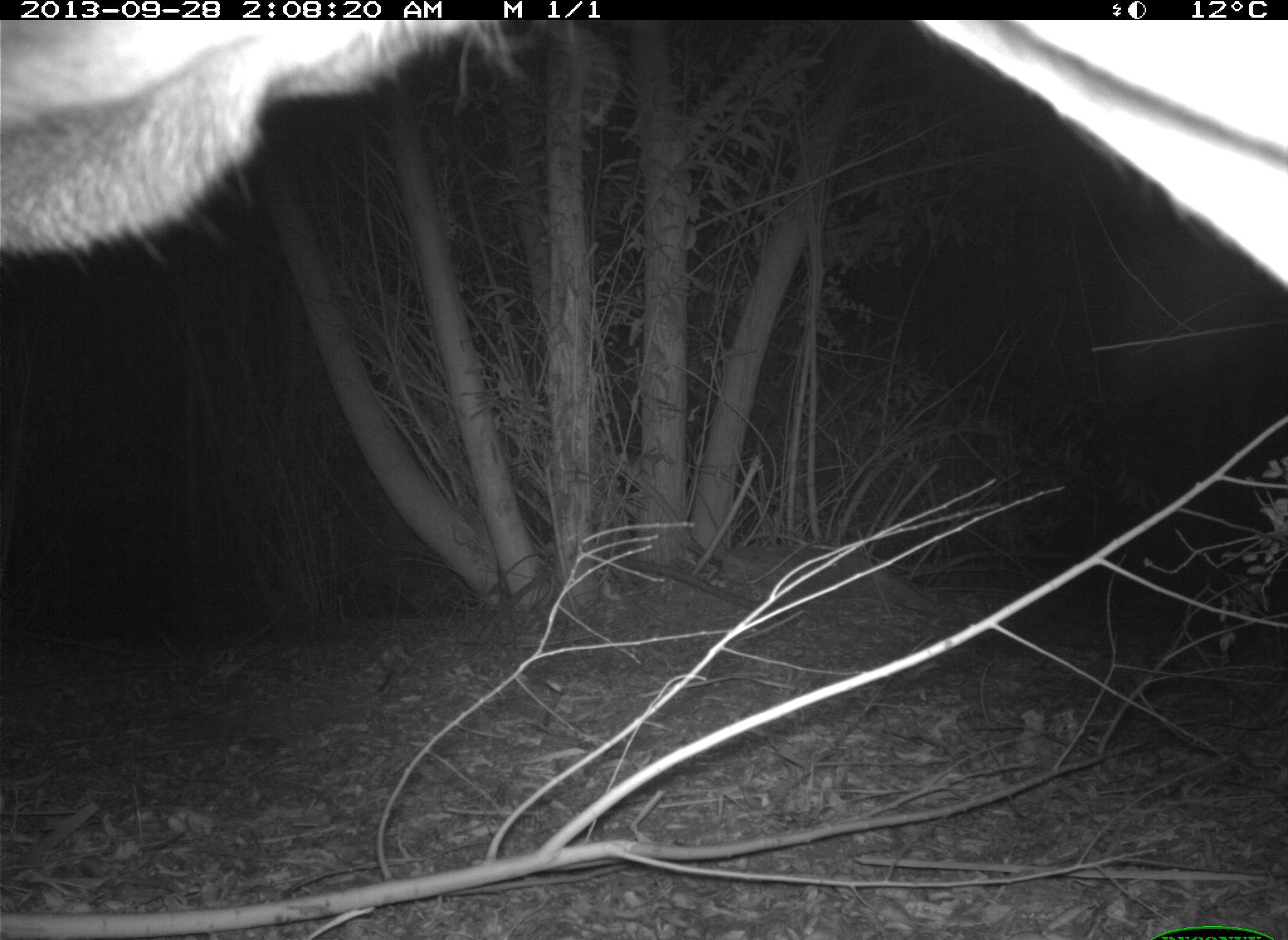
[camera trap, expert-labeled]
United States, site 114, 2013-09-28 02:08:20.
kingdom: Animalia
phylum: Chordata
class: Mammalia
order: Artiodactyla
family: Cervidae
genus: Odocoileus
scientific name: Odocoileus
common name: deer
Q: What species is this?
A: Deer (Odocoileus).